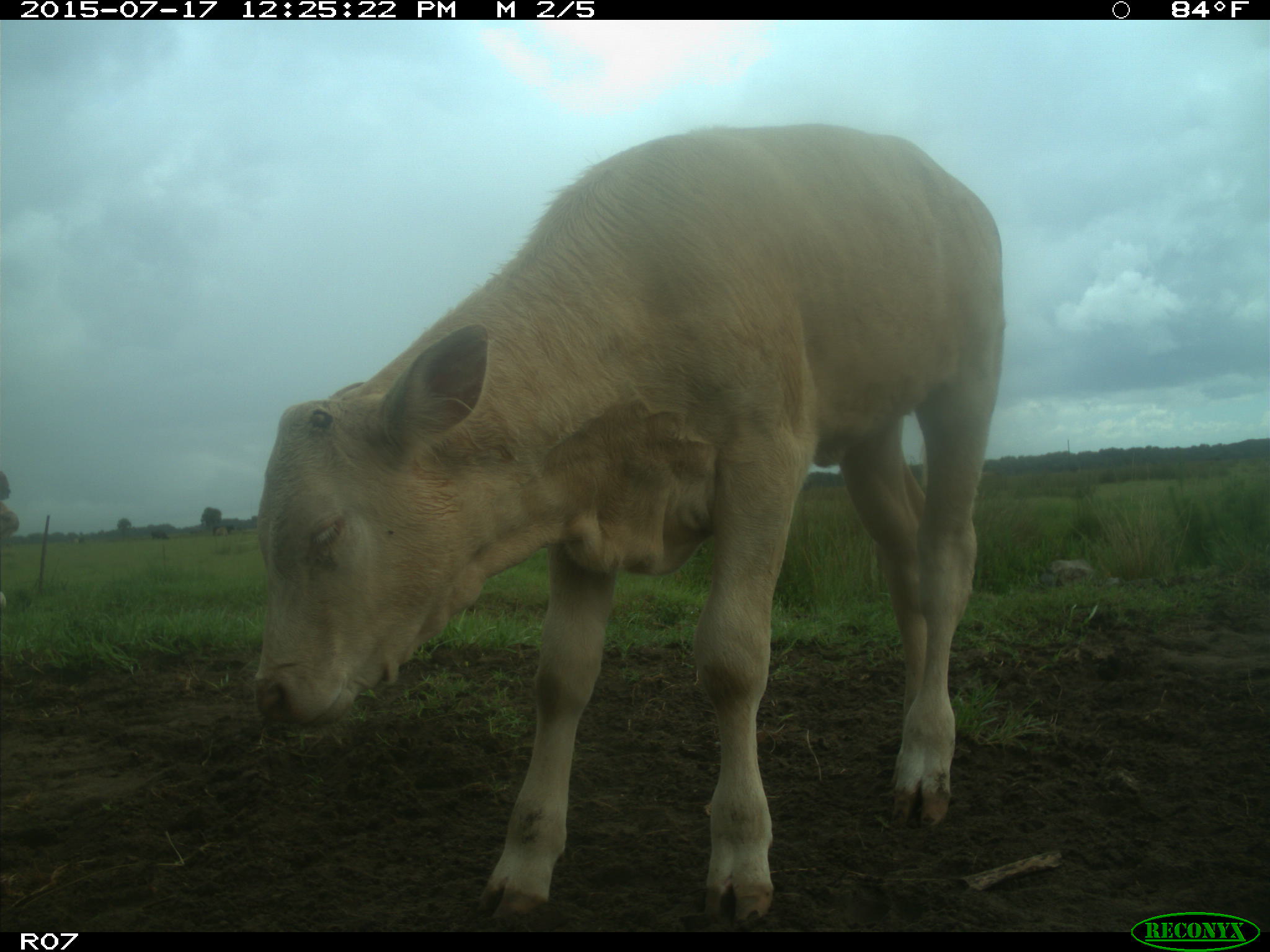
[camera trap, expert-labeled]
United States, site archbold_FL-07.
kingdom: Animalia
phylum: Chordata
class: Mammalia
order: Artiodactyla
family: Bovidae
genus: Bos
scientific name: Bos taurus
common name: domestic cow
Bos taurus (domestic cow).